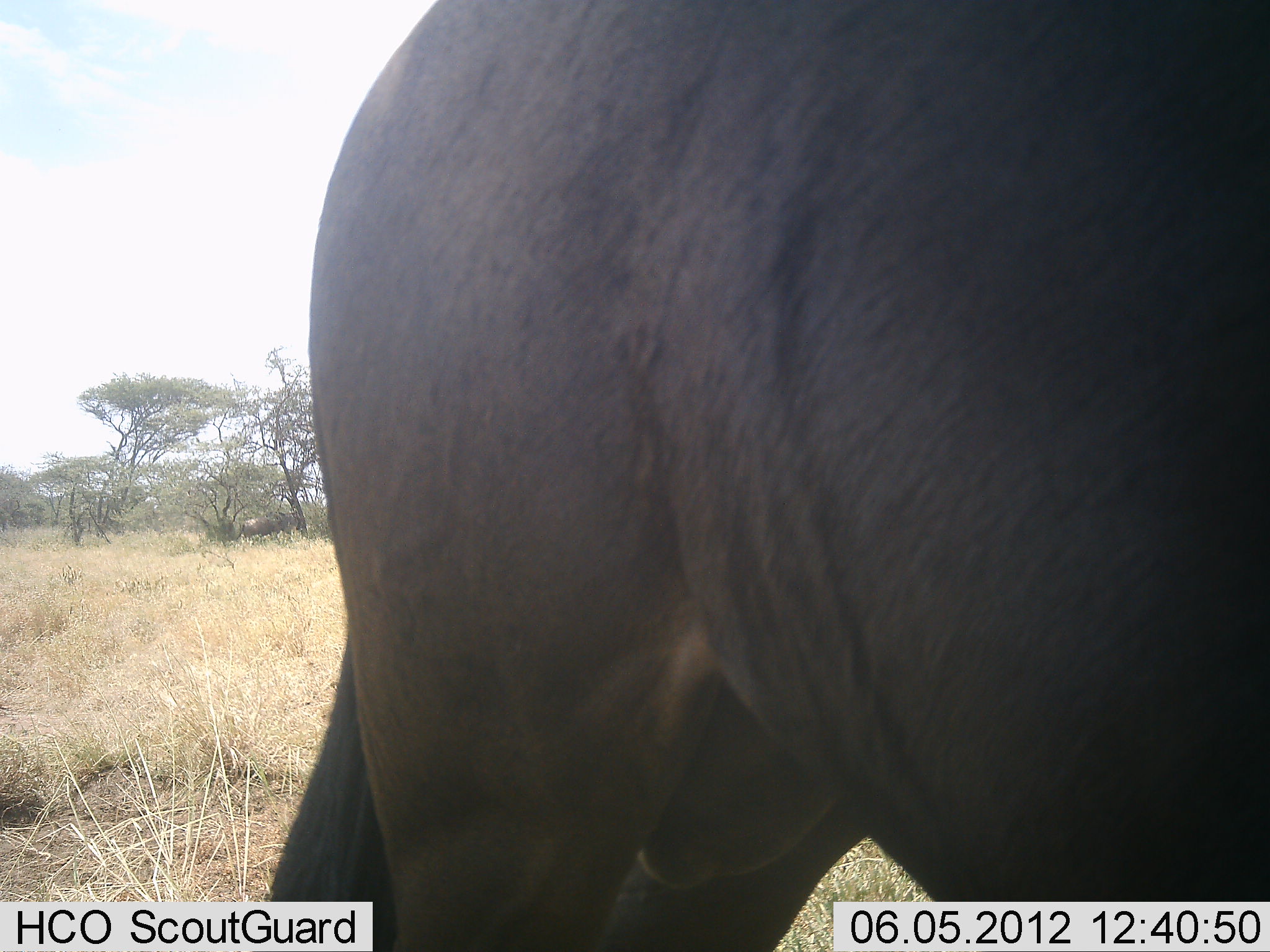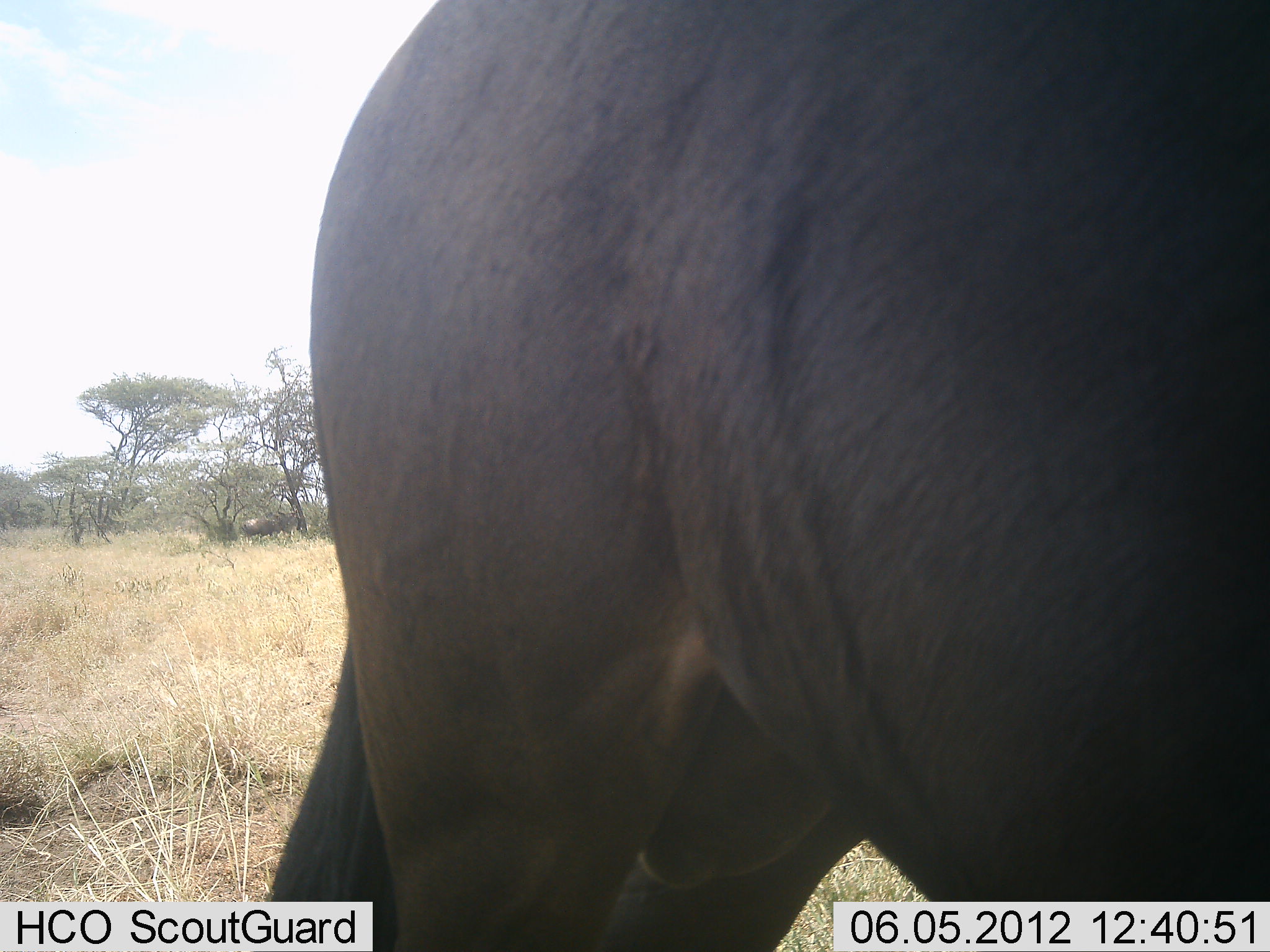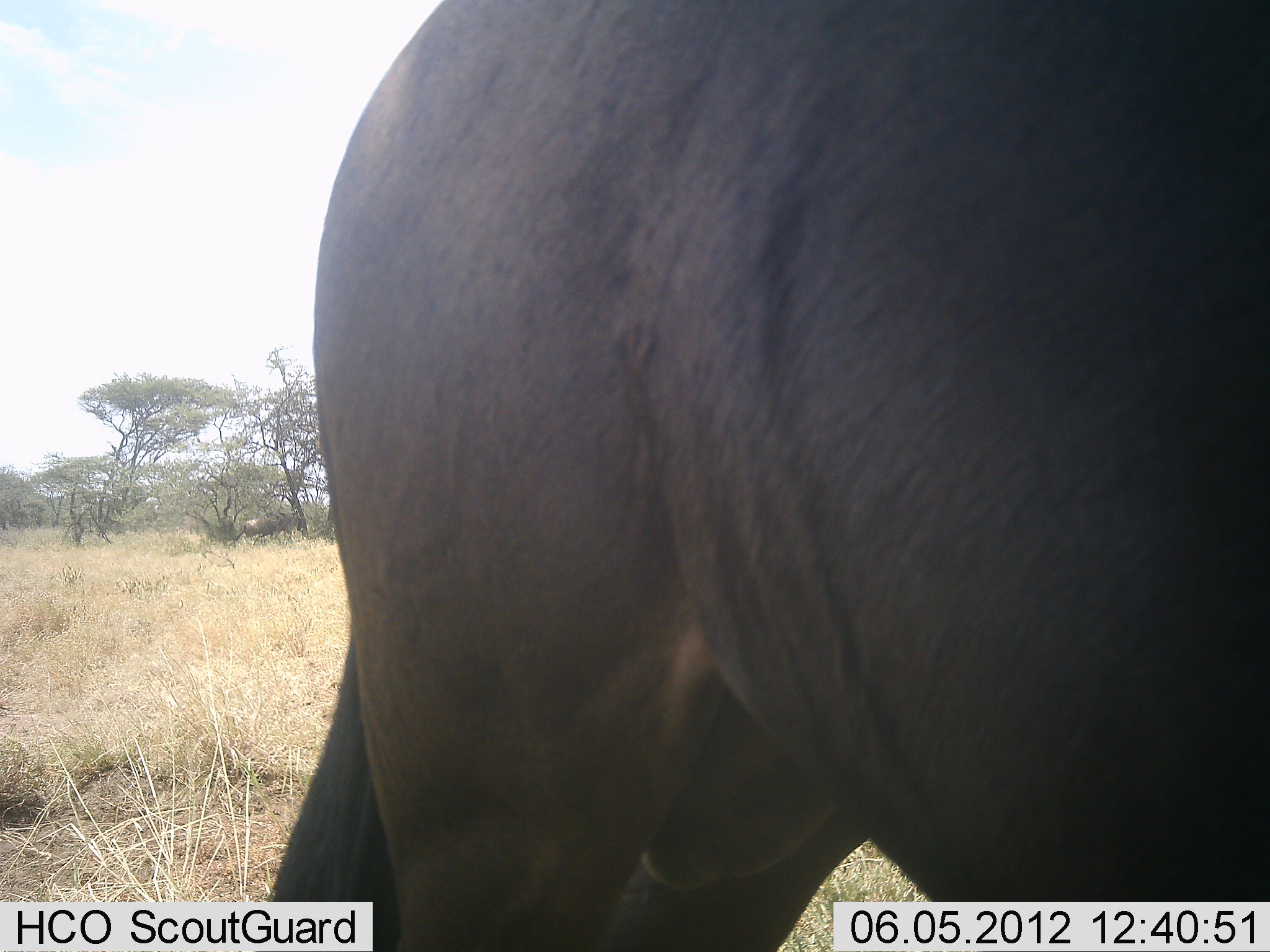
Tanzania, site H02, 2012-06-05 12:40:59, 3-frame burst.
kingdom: Animalia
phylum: Chordata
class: Mammalia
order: Artiodactyla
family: Bovidae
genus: Connochaetes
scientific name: Connochaetes taurinus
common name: blue wildebeest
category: wildebeest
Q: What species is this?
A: Wildebeest (blue wildebeest) (Connochaetes taurinus).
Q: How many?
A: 1.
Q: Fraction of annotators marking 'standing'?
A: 100%.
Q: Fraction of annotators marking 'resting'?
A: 0%.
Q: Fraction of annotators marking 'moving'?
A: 0%.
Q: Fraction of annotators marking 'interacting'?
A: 0%.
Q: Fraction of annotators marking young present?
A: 0%.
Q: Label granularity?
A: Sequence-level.